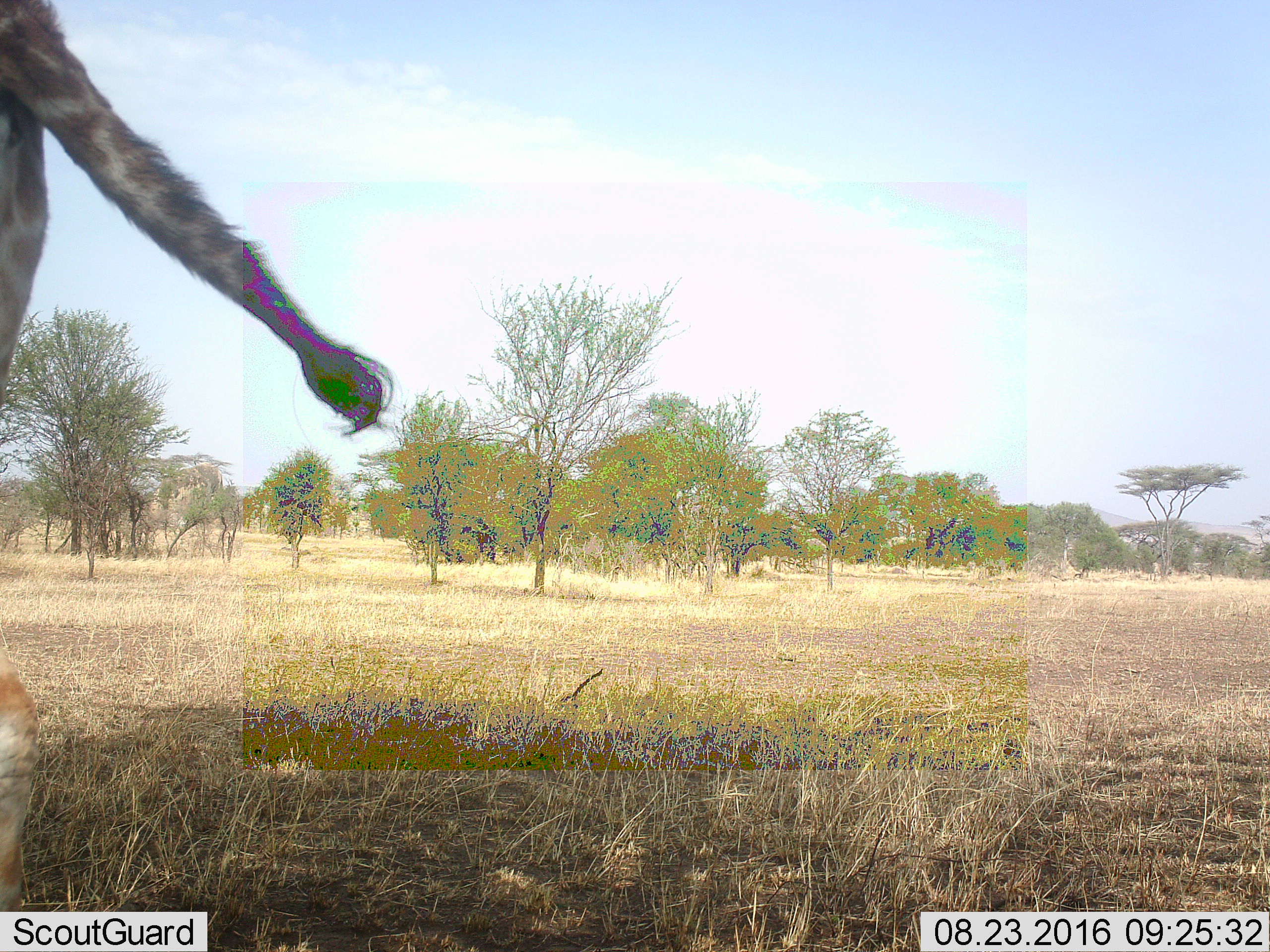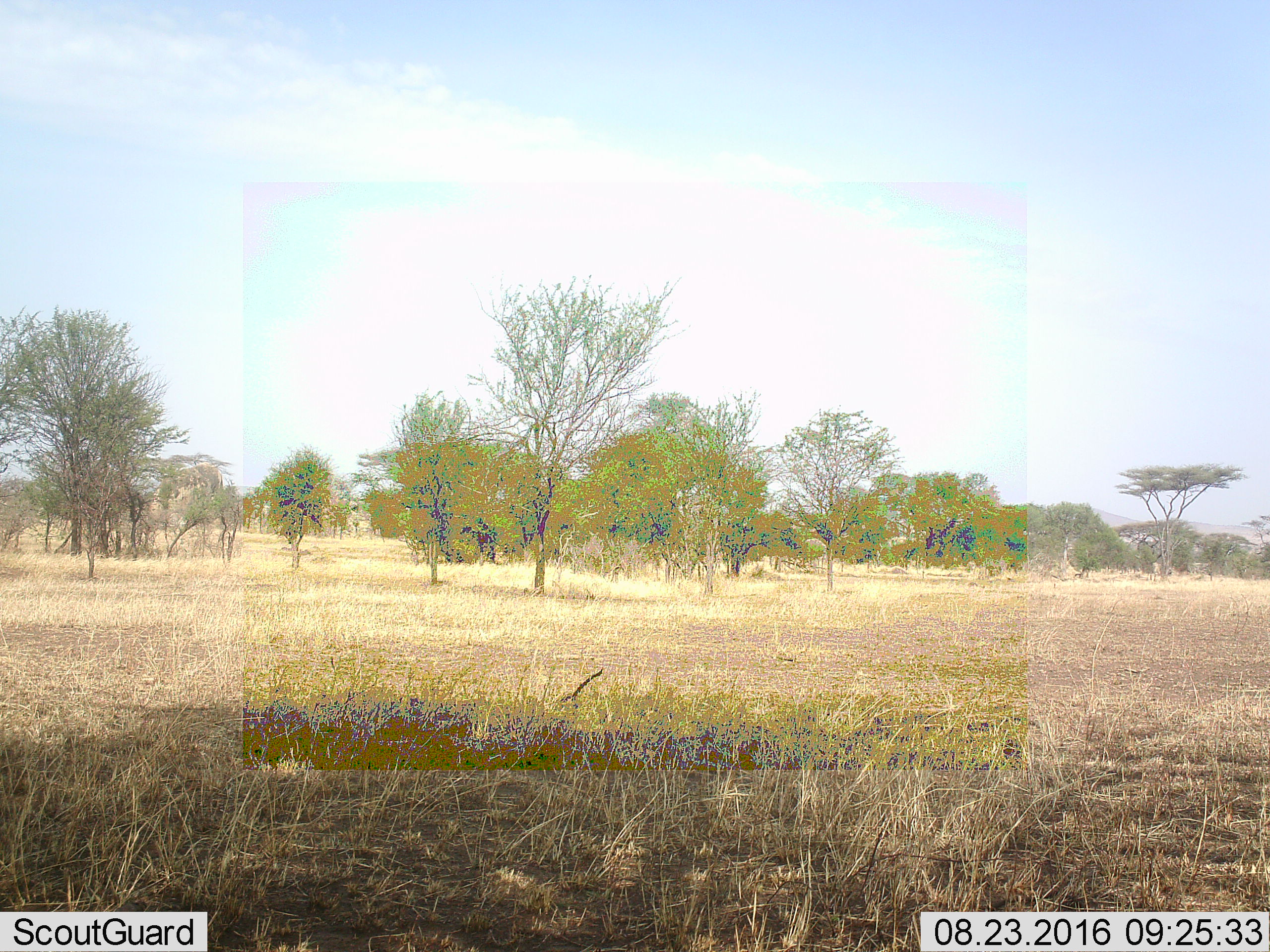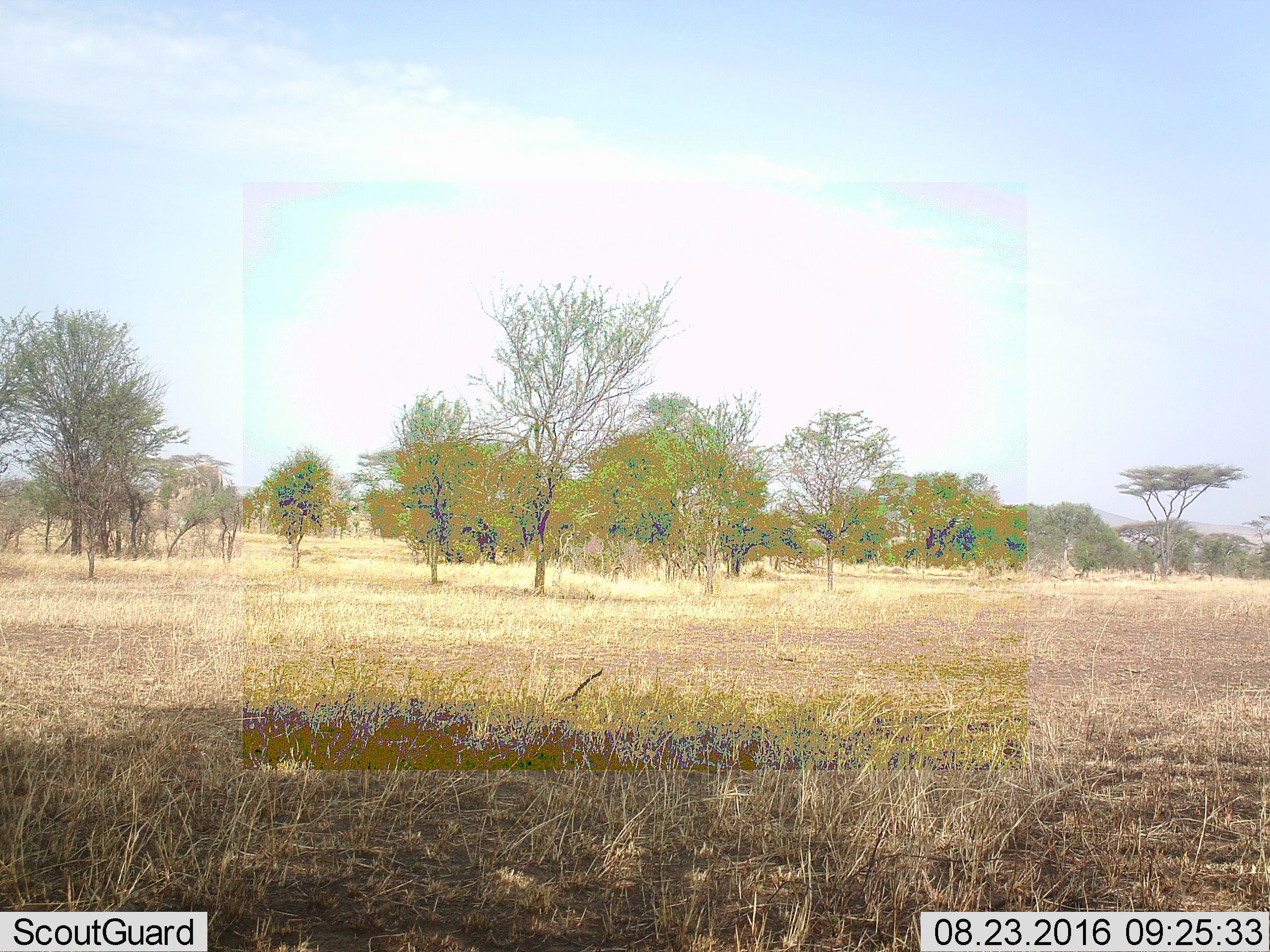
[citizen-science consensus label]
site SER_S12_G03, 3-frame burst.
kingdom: Animalia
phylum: Chordata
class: Mammalia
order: Artiodactyla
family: Giraffidae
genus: Giraffa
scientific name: Giraffa camelopardalis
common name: giraffe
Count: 1.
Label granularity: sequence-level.